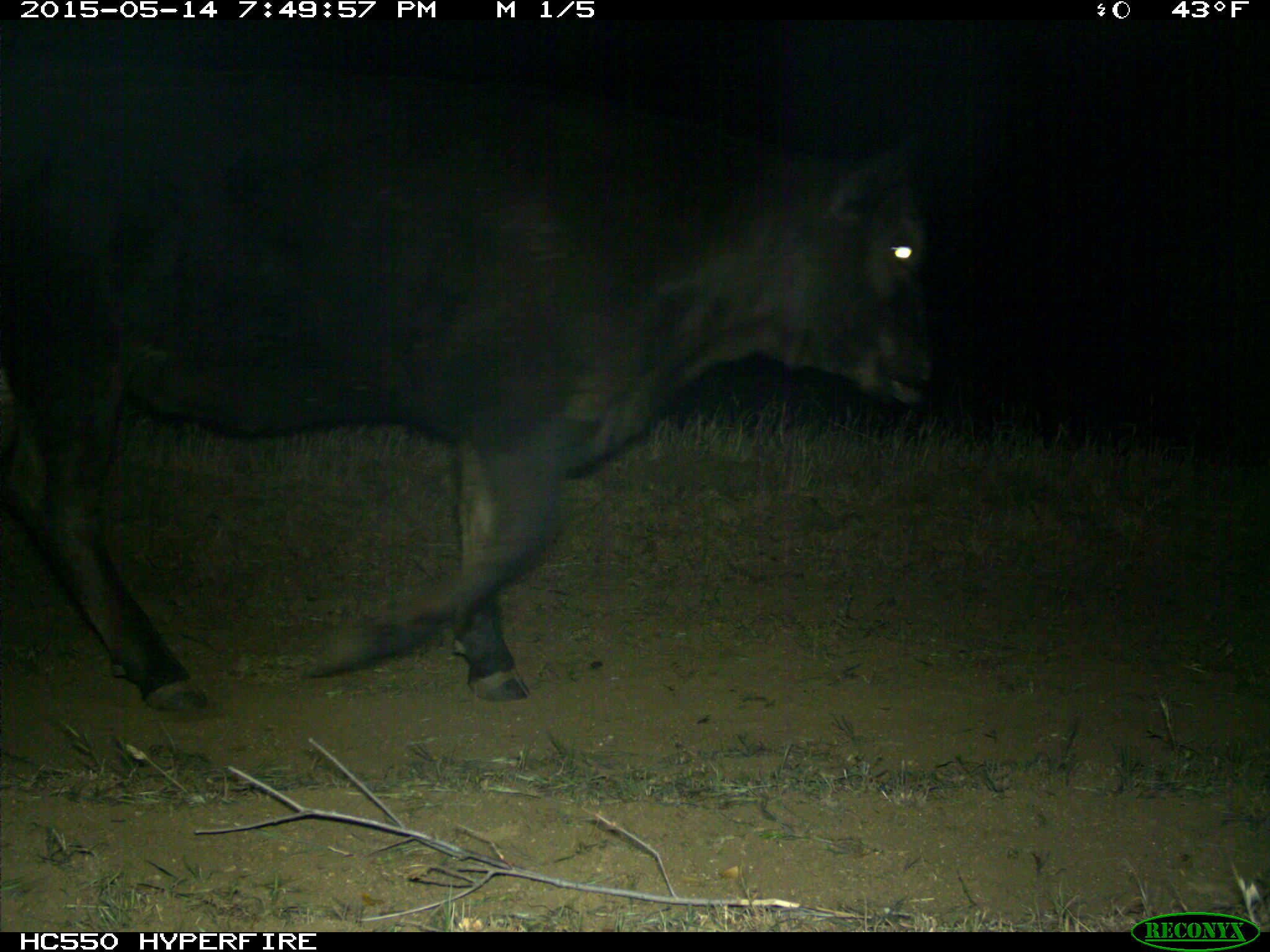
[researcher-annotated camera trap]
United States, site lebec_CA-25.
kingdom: Animalia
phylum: Chordata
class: Mammalia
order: Artiodactyla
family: Bovidae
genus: Bos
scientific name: Bos taurus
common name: domestic cow